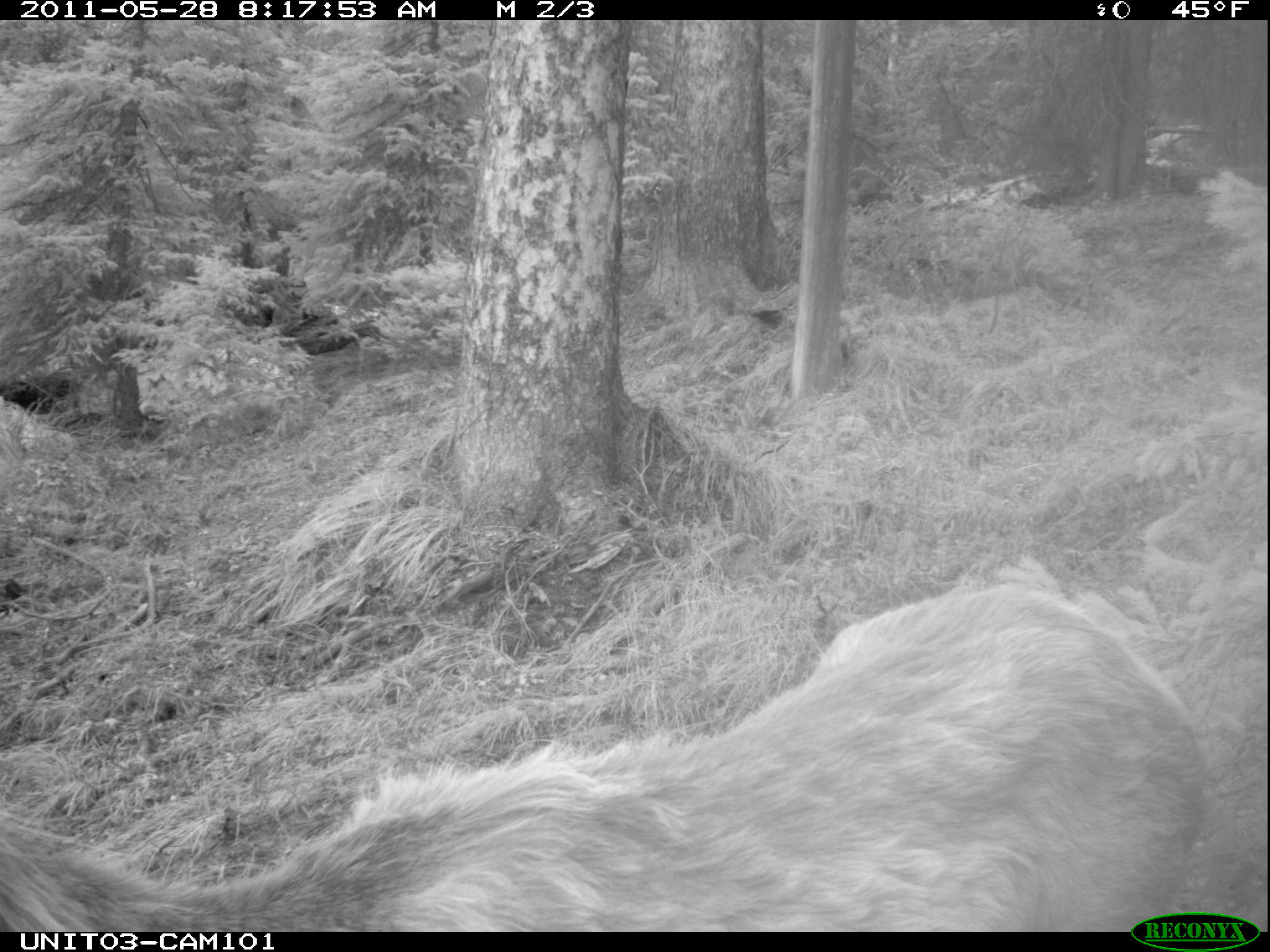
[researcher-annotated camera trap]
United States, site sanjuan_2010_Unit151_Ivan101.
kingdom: Animalia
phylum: Chordata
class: Mammalia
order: Artiodactyla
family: Cervidae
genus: Cervus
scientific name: Cervus elaphus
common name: red deer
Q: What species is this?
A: Cervus elaphus (red deer).